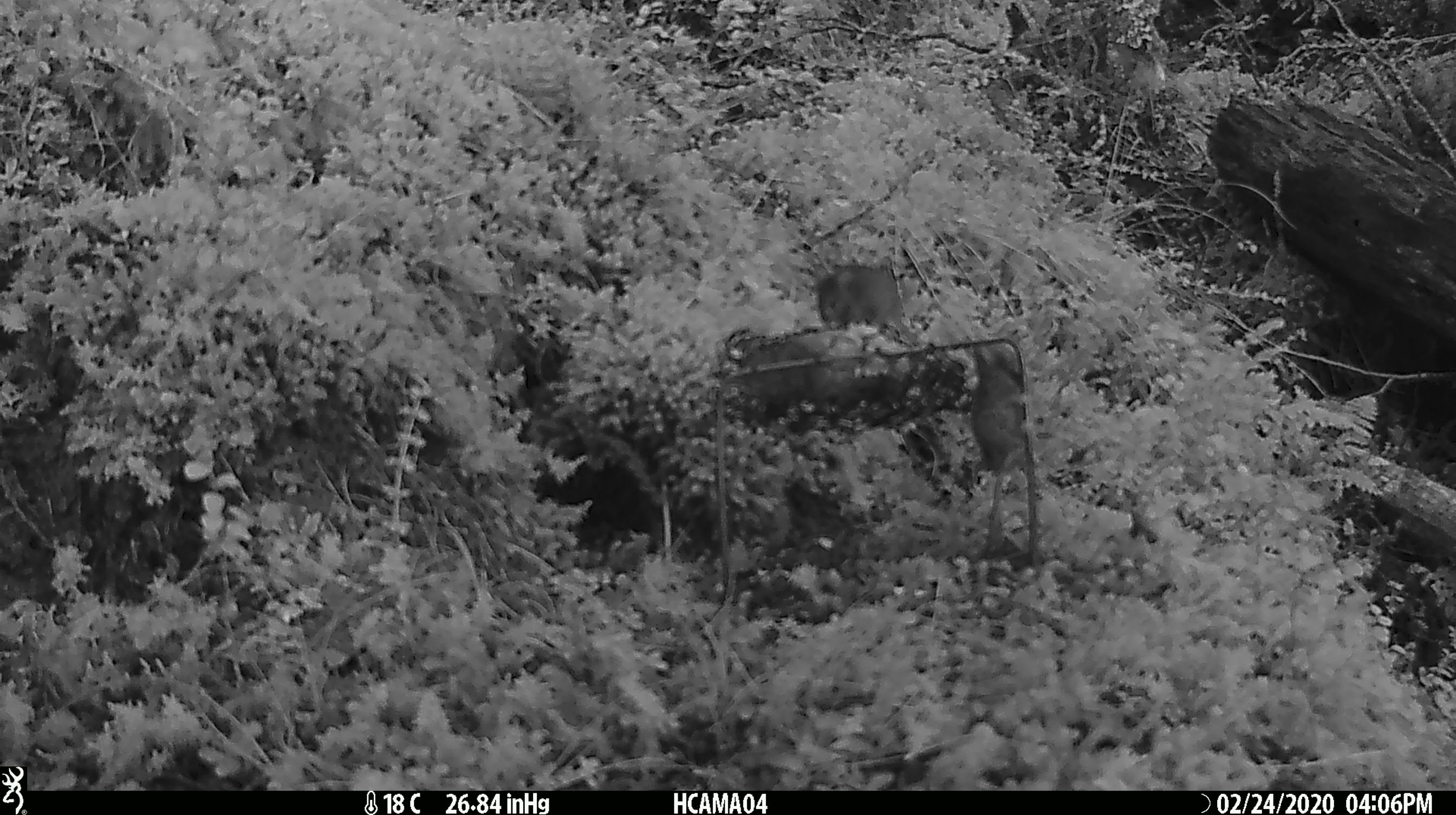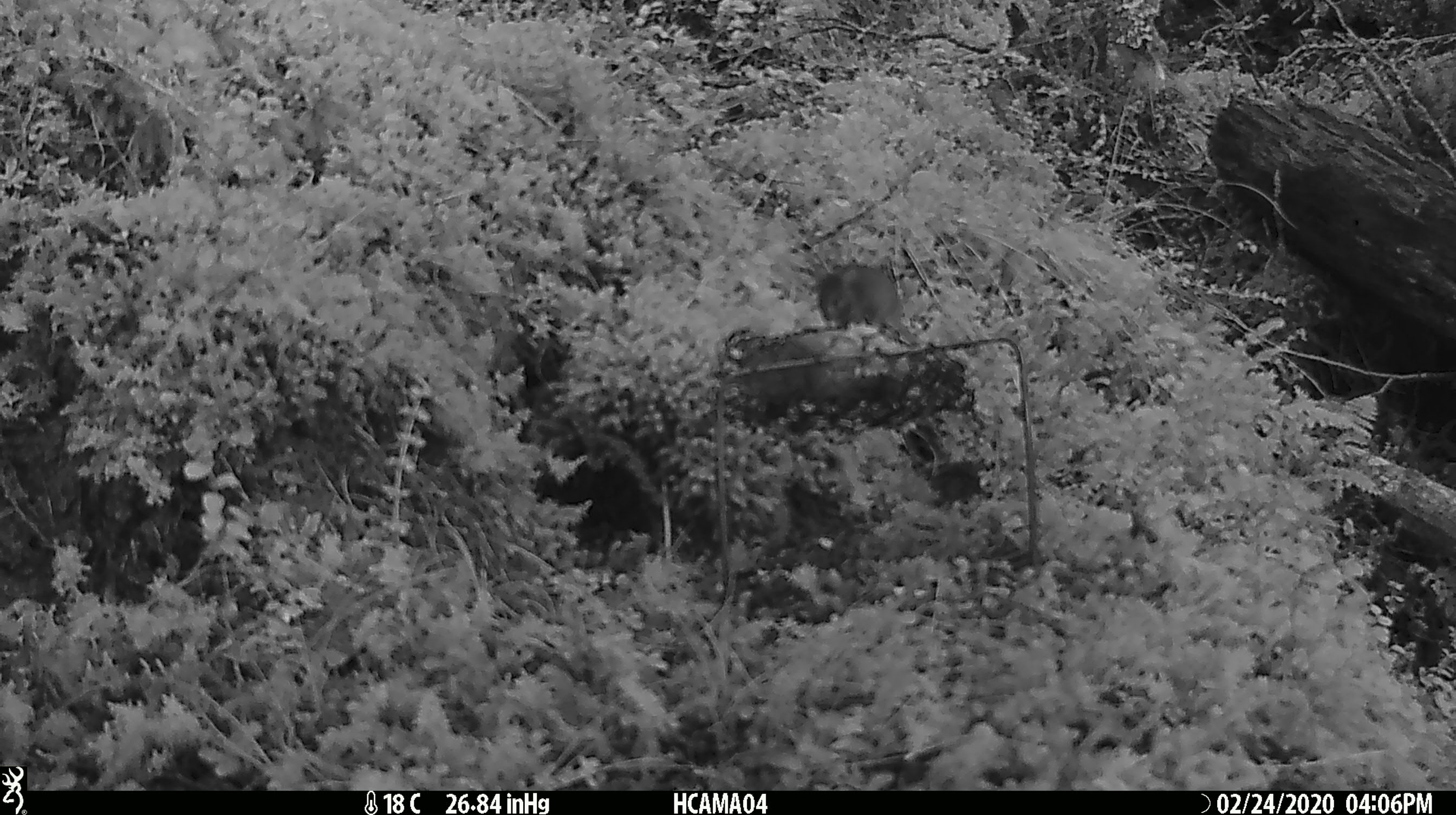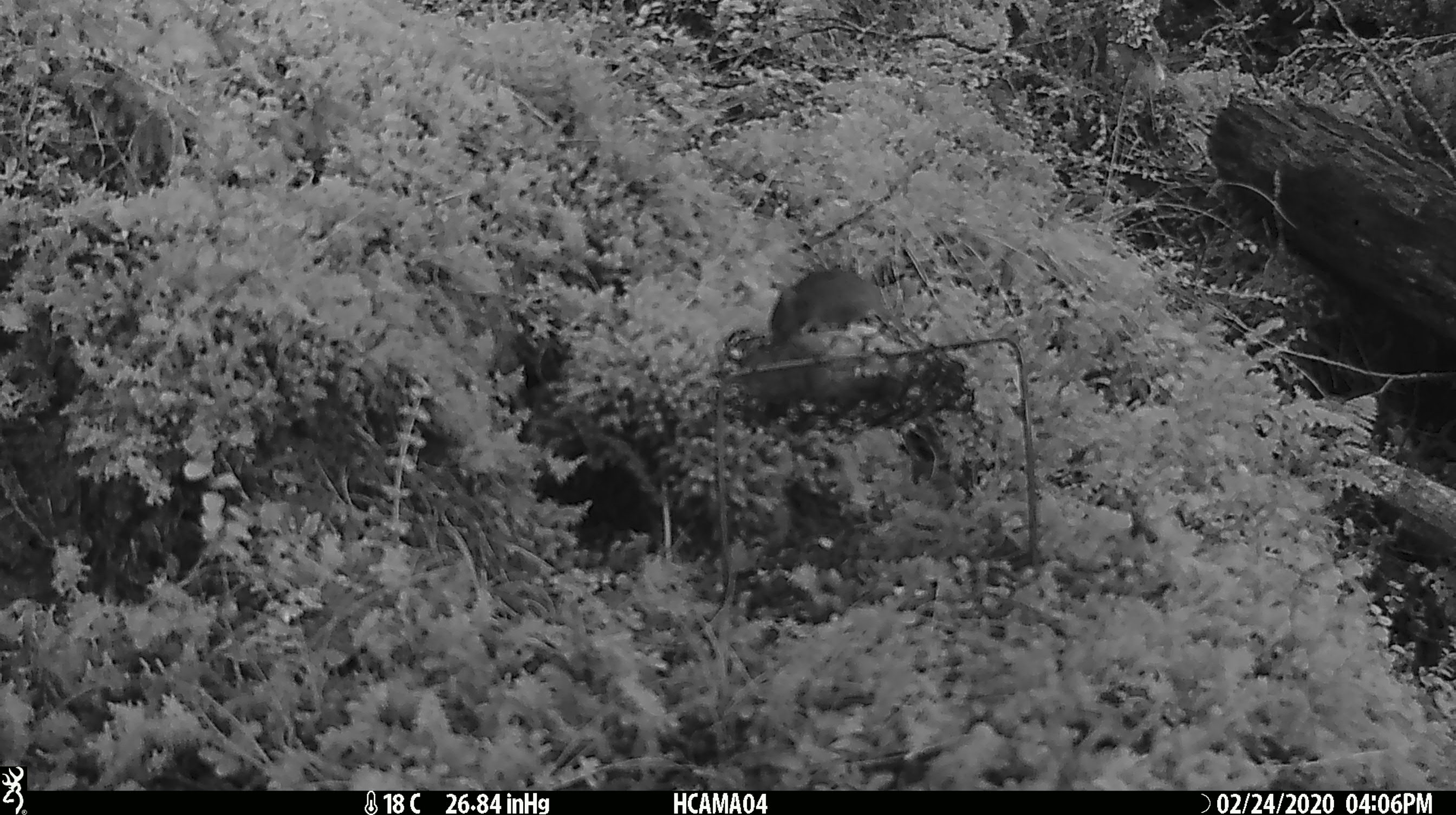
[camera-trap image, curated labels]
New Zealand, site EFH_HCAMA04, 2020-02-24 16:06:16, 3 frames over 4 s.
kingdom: Animalia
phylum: Chordata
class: Mammalia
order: Rodentia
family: Muridae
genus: Mus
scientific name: Mus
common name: mouse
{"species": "mouse (Mus)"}